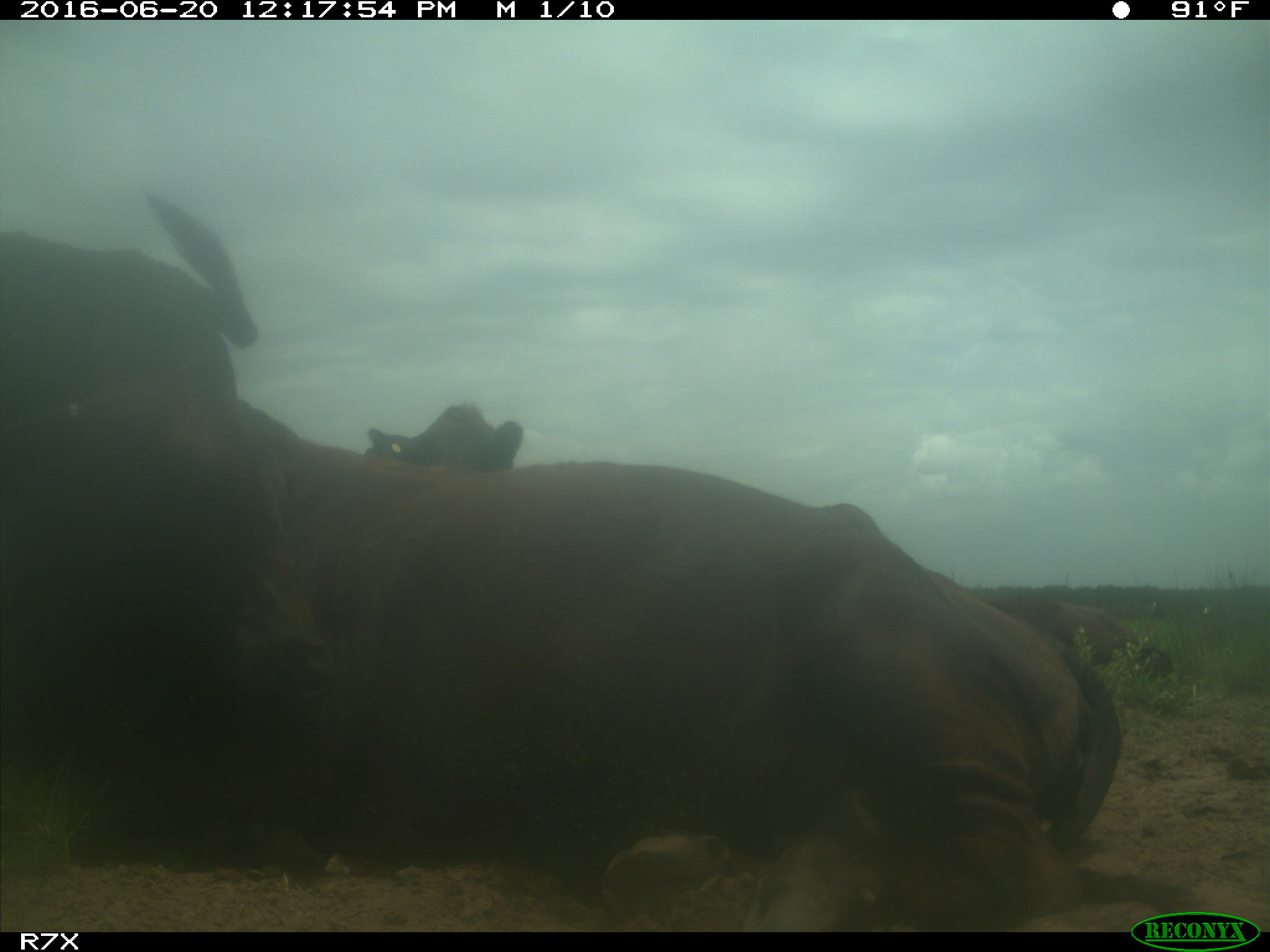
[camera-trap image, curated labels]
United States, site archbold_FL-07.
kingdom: Animalia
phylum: Chordata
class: Mammalia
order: Artiodactyla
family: Bovidae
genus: Bos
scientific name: Bos taurus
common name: domestic cow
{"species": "Bos taurus (domestic cow)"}